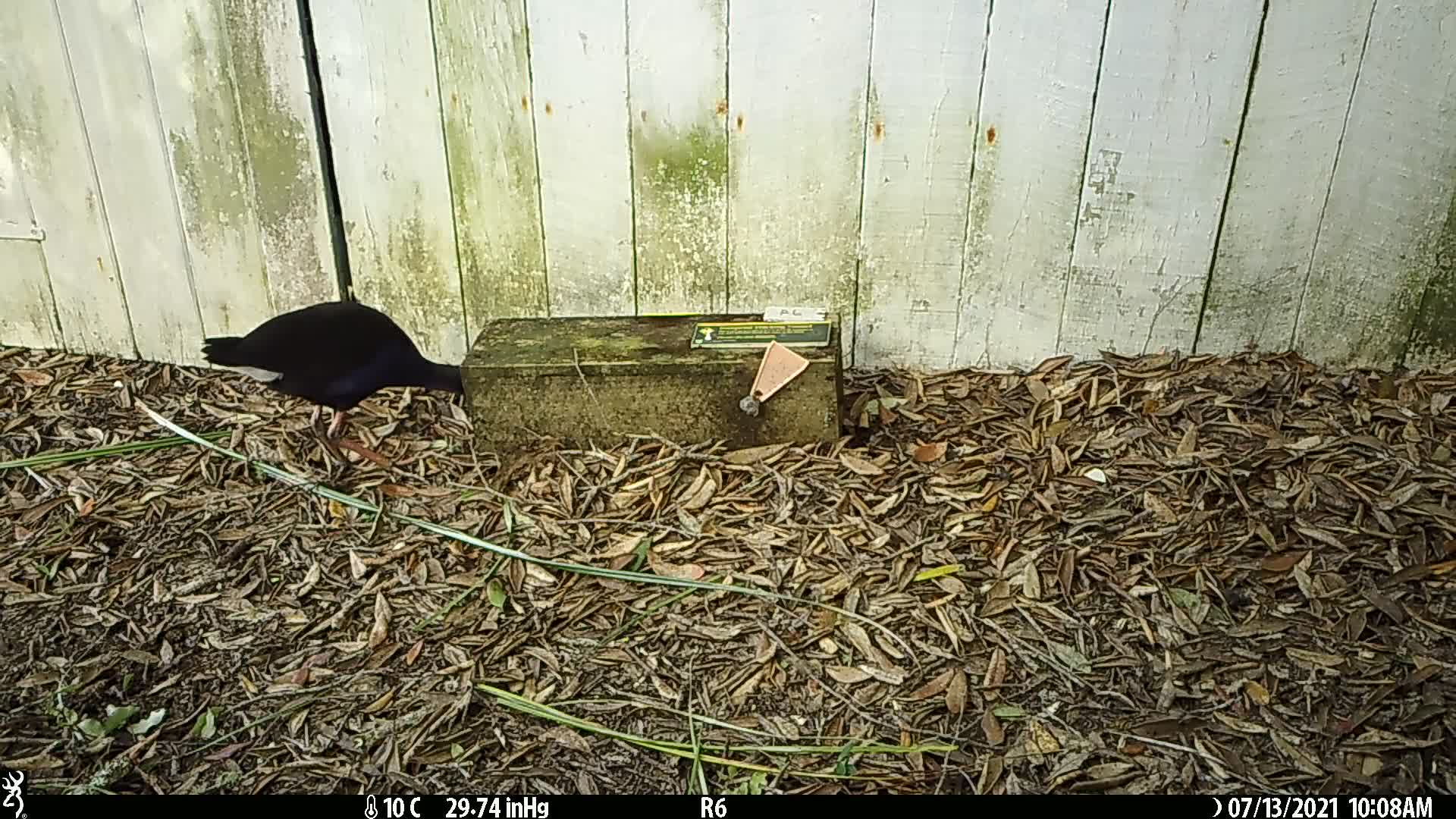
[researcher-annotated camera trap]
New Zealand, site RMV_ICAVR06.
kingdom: Animalia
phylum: Chordata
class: Aves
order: Gruiformes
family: Rallidae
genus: Porphyrio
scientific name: Porphyrio melanotus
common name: australasian swamphen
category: pukeko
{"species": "pukeko (australasian swamphen) (Porphyrio melanotus)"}